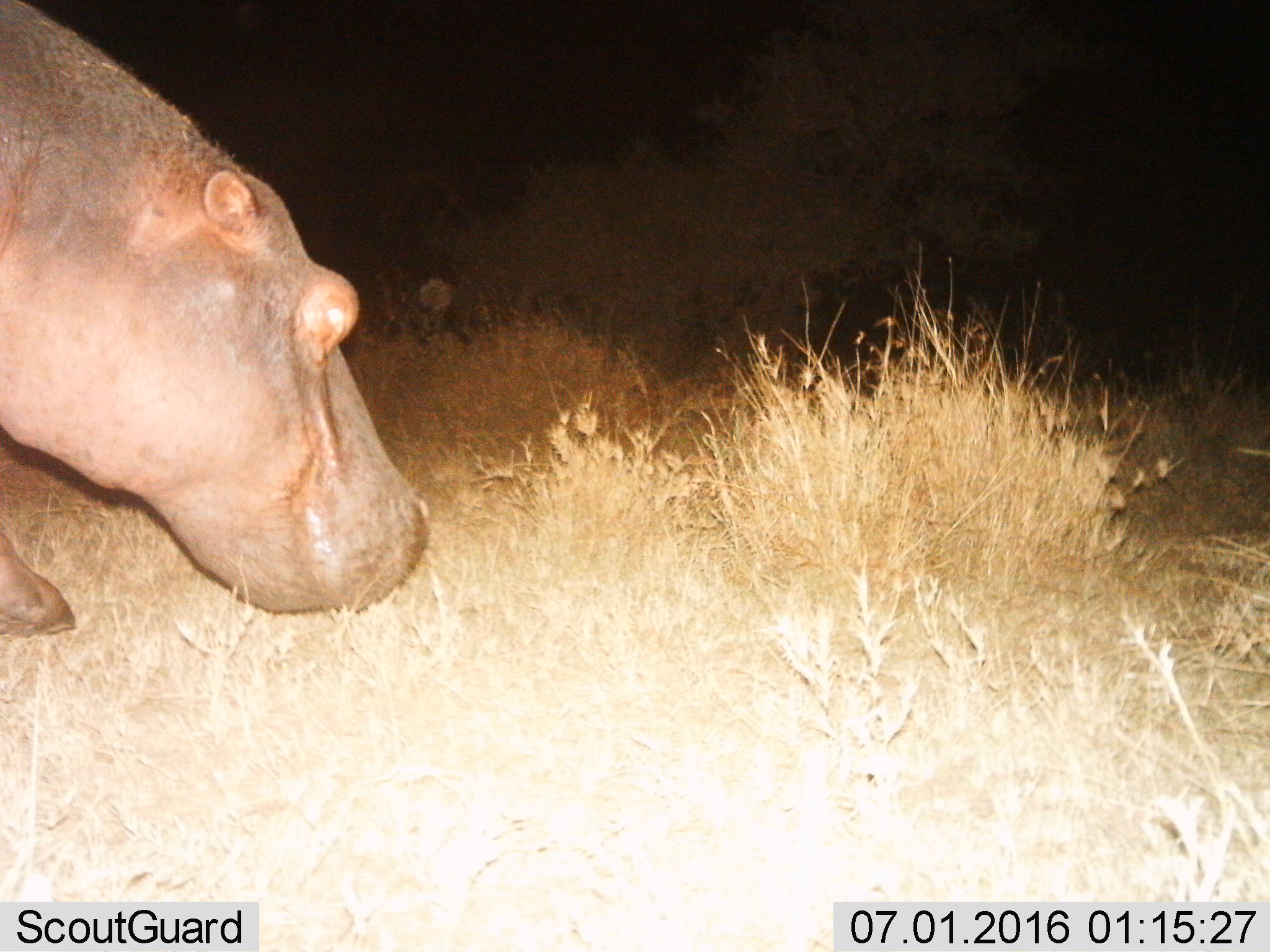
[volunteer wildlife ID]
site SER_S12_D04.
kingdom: Animalia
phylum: Chordata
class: Mammalia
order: Artiodactyla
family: Hippopotamidae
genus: Hippopotamus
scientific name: Hippopotamus amphibius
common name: hippopotamus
Hippopotamus (Hippopotamus amphibius), count 1. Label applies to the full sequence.